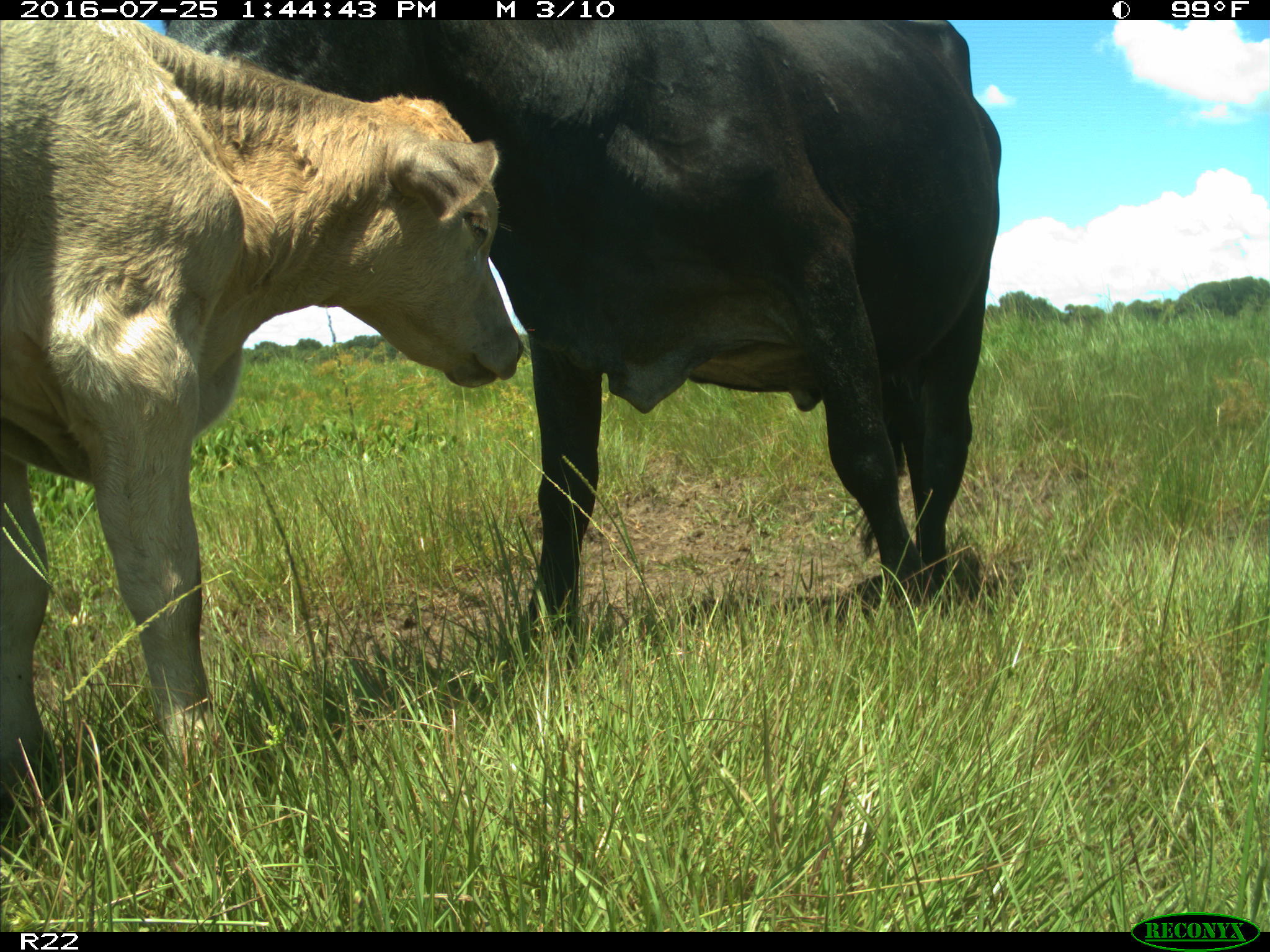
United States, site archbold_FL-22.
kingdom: Animalia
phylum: Chordata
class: Mammalia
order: Artiodactyla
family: Bovidae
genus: Bos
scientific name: Bos taurus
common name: domestic cow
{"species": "Bos taurus (domestic cow)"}